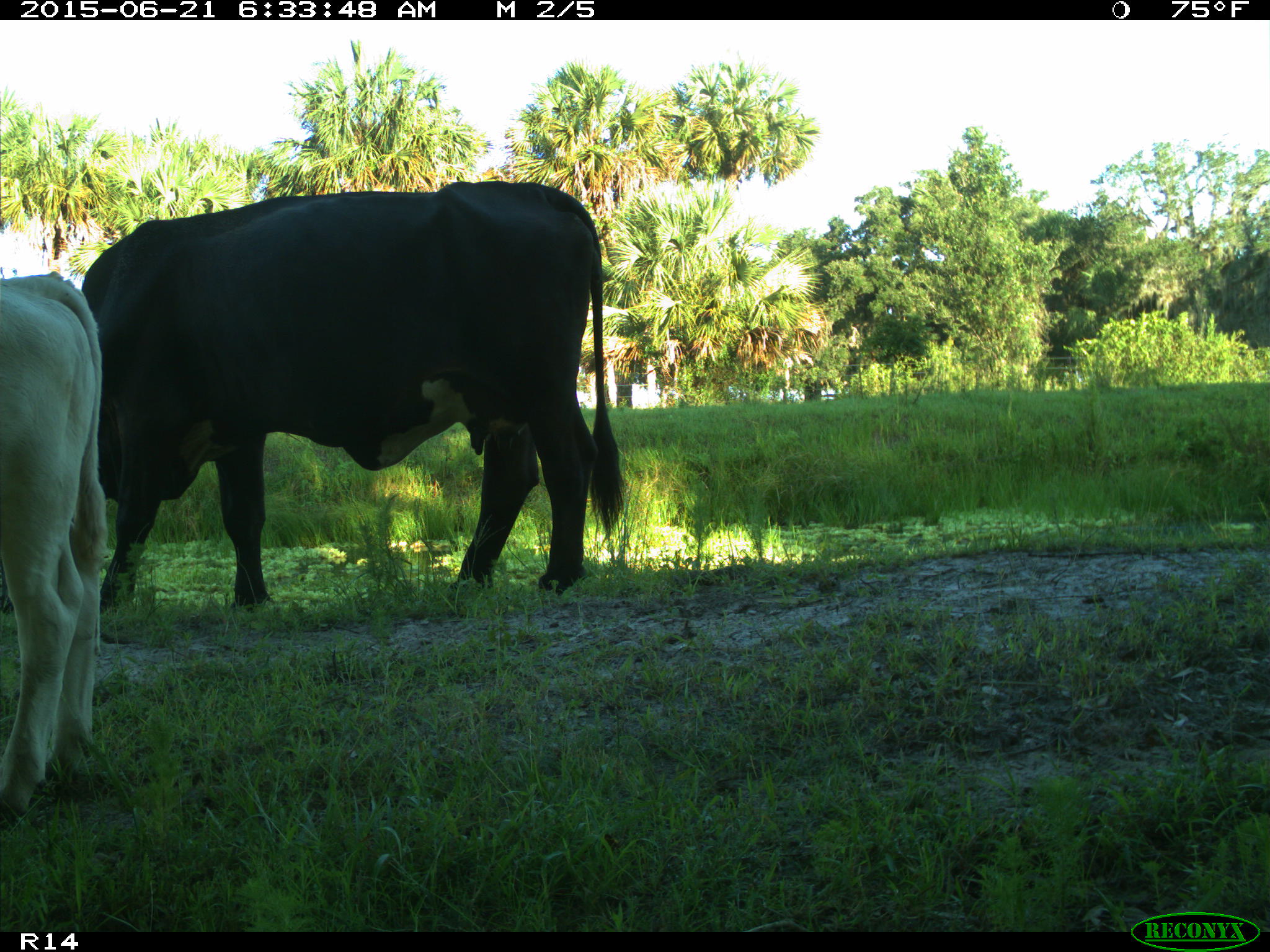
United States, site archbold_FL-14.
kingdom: Animalia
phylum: Chordata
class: Mammalia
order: Artiodactyla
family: Bovidae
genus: Bos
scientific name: Bos taurus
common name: domestic cow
Bos taurus (domestic cow).